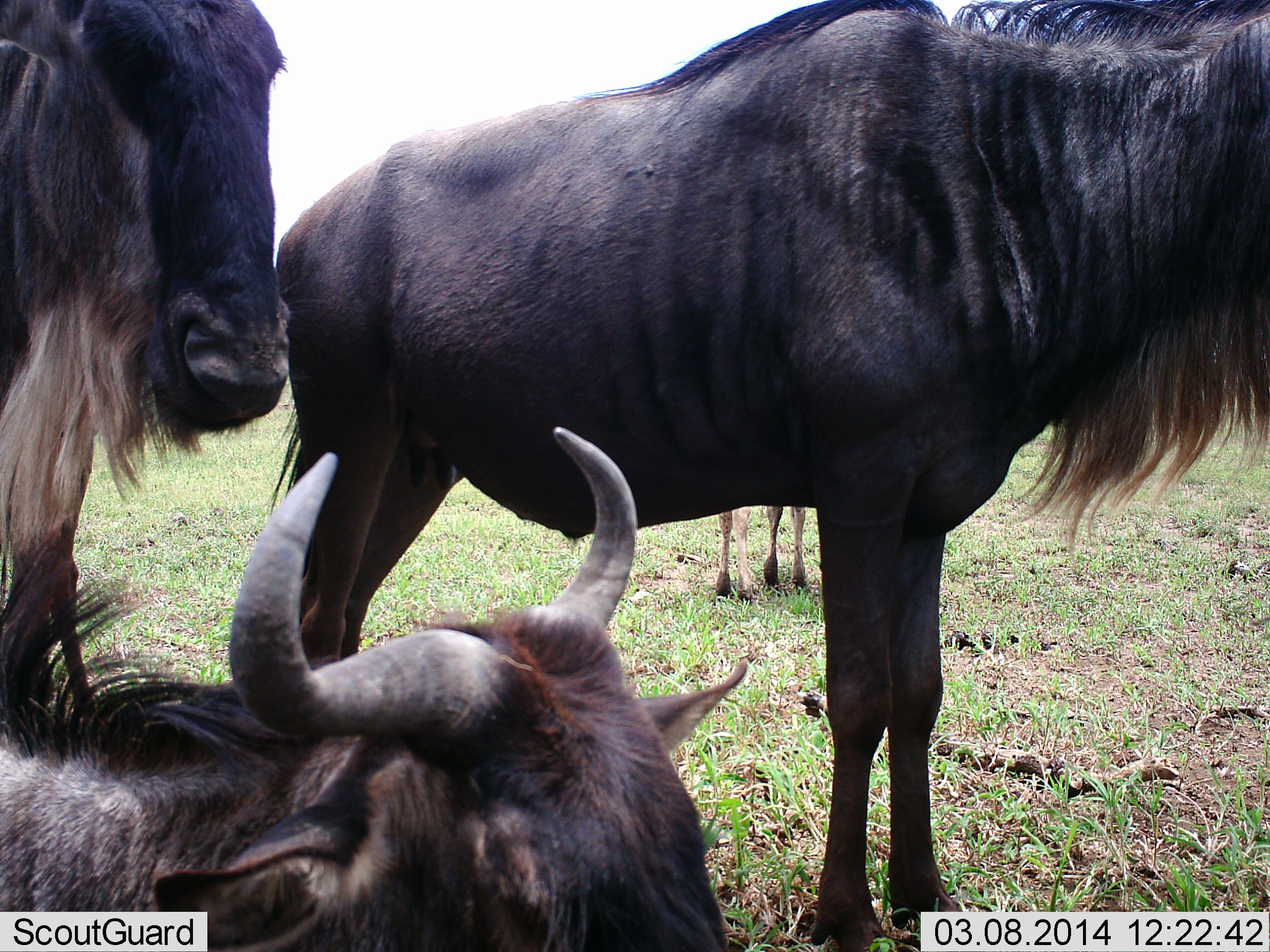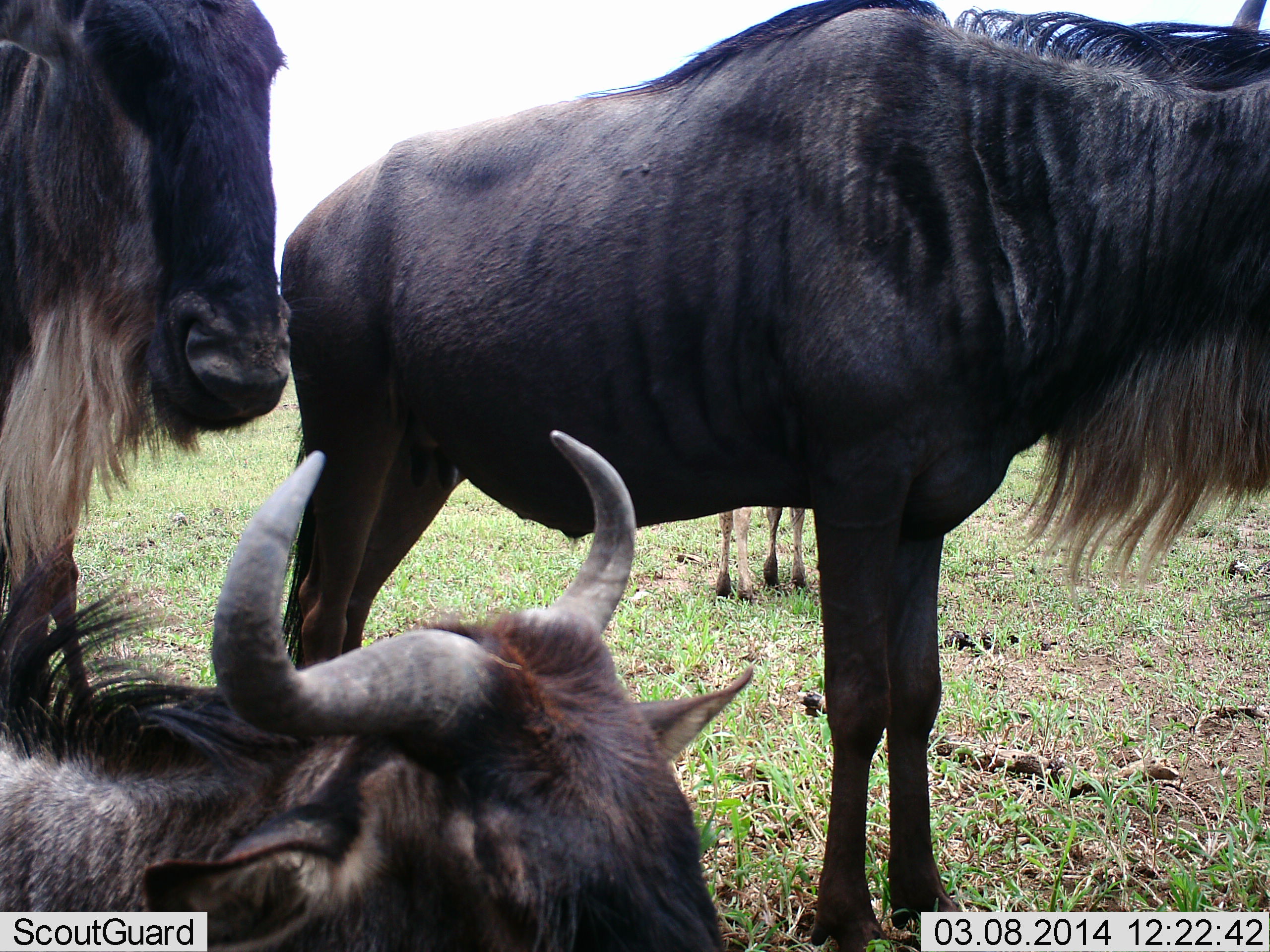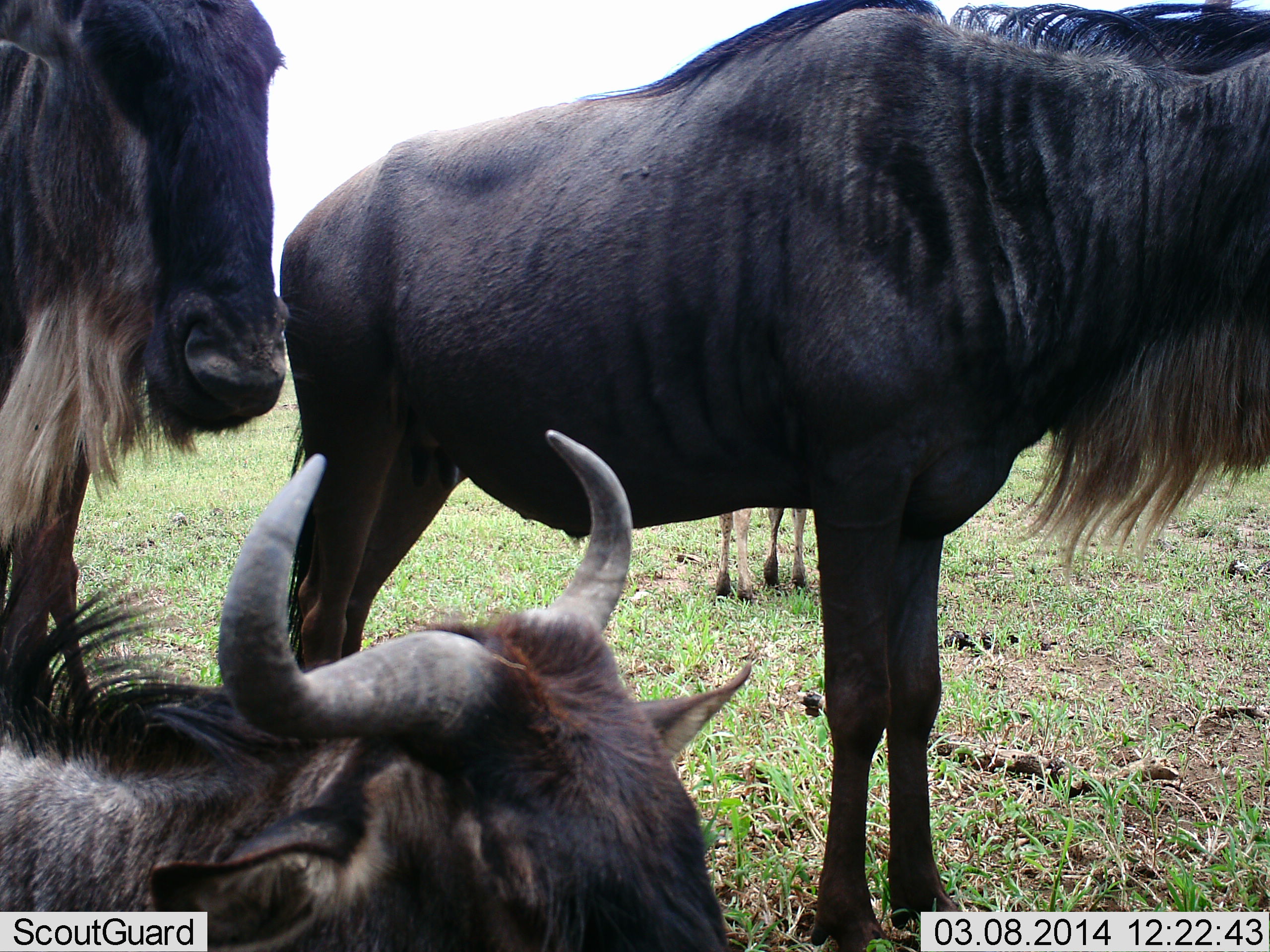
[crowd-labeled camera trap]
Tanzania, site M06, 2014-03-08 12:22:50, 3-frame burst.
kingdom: Animalia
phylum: Chordata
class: Mammalia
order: Artiodactyla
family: Bovidae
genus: Connochaetes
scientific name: Connochaetes taurinus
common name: blue wildebeest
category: wildebeest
Wildebeest (blue wildebeest) (Connochaetes taurinus), count 4. Behavior (volunteer vote fractions): standing 100%, resting 70%, moving 0%, interacting 0%. Young present (vote fraction): 30%. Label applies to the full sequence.